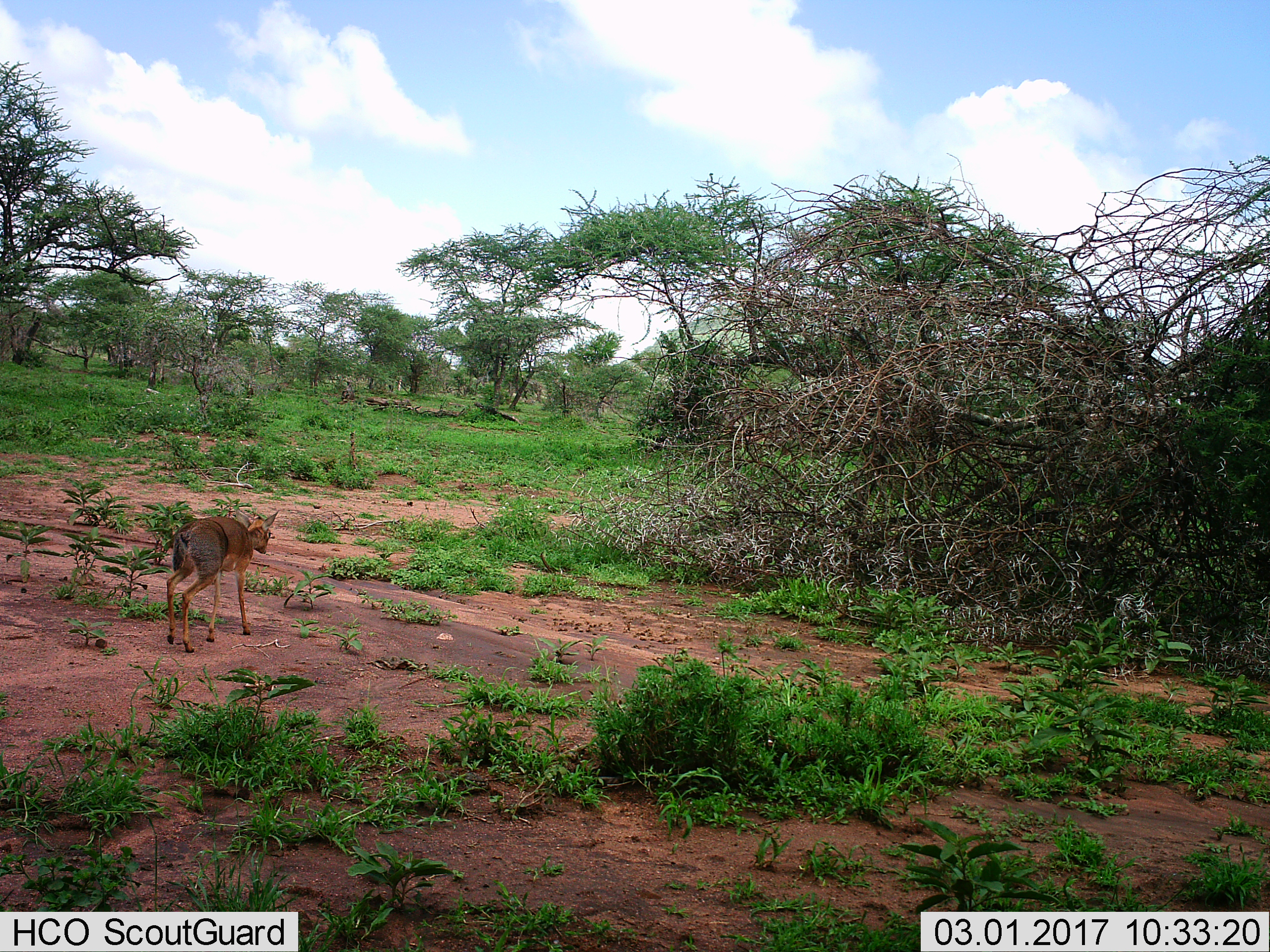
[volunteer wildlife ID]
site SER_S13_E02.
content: unidentified animal